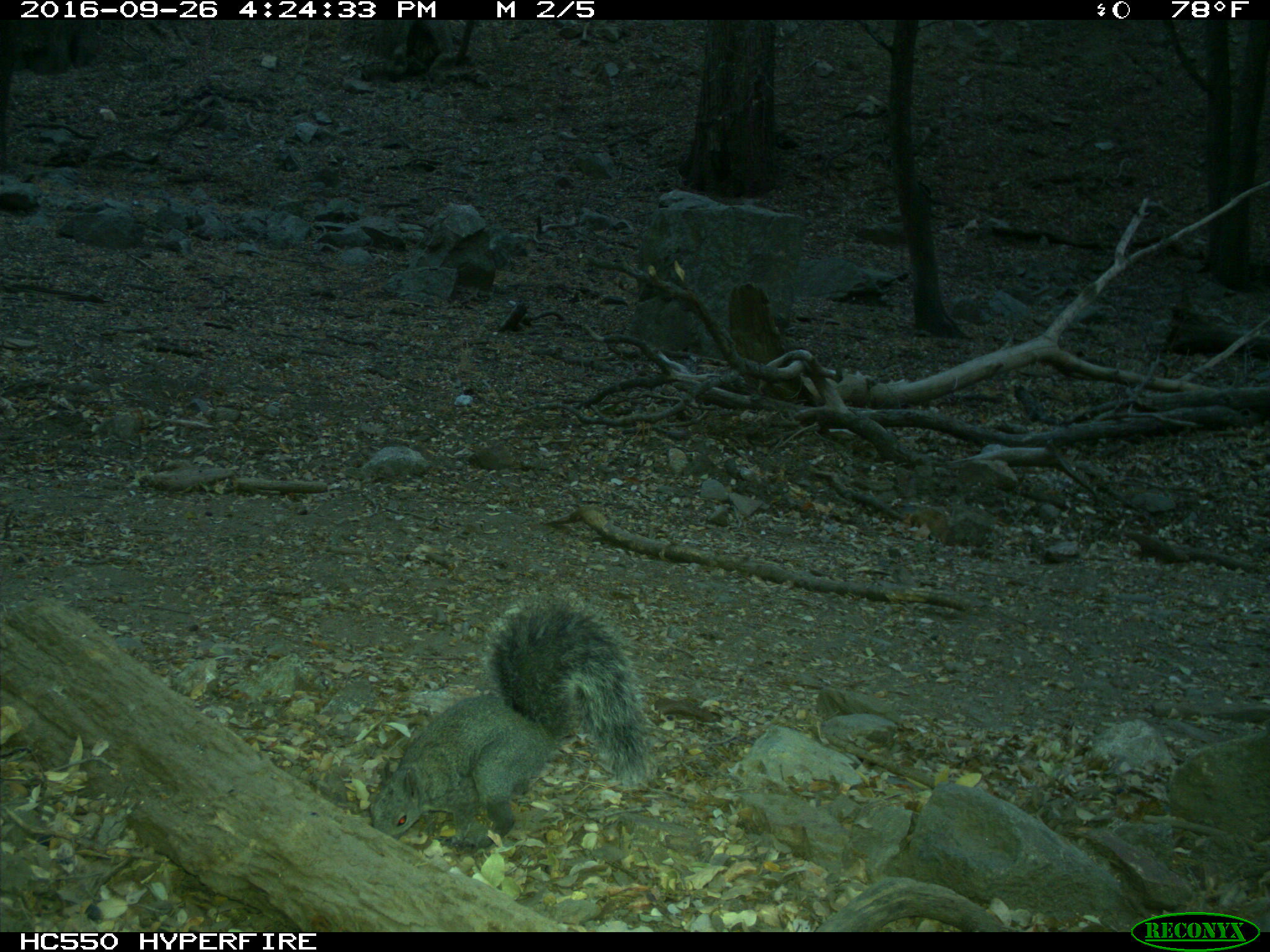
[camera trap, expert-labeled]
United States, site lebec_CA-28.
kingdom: Animalia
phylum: Chordata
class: Mammalia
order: Rodentia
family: Sciuridae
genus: Sciurus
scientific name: Sciurus carolinensis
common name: eastern gray squirrel